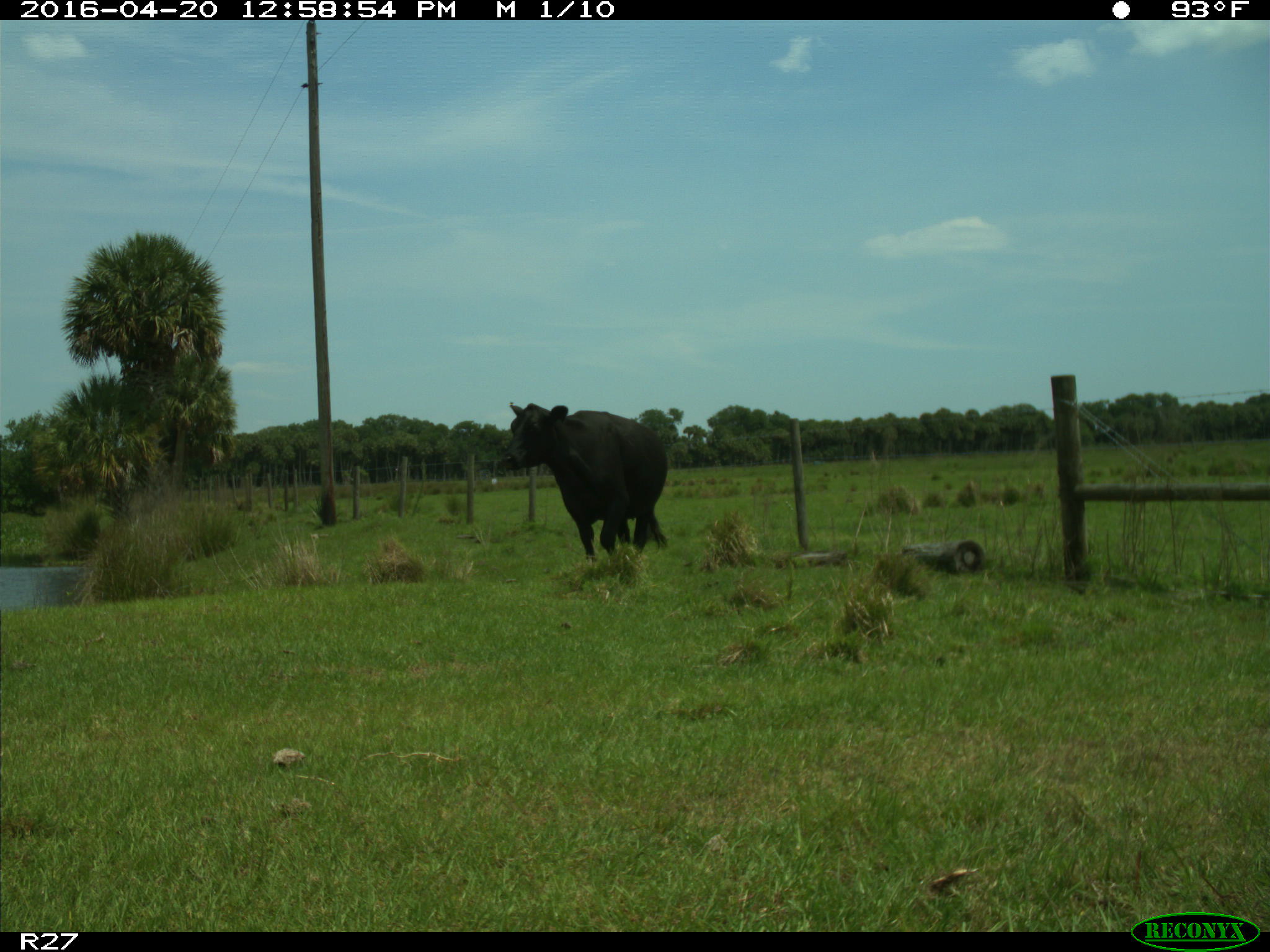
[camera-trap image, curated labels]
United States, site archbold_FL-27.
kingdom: Animalia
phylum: Chordata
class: Mammalia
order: Artiodactyla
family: Bovidae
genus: Bos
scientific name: Bos taurus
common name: domestic cow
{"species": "Bos taurus (domestic cow)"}